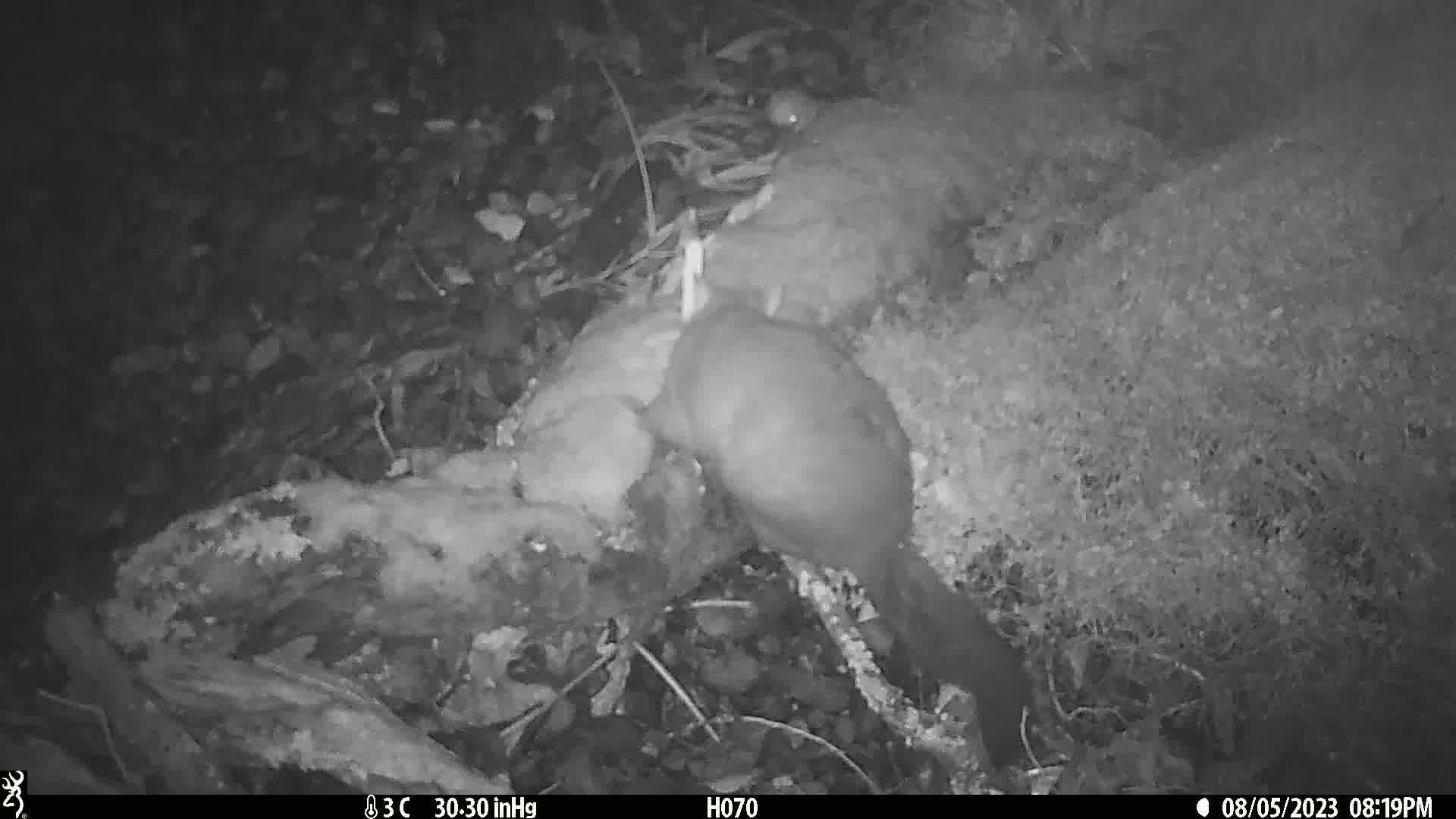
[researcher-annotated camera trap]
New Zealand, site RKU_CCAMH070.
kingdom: Animalia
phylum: Chordata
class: Mammalia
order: Diprotodontia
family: Phalangeridae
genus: Trichosurus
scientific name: Trichosurus vulpecula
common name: common brushtail possum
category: possum